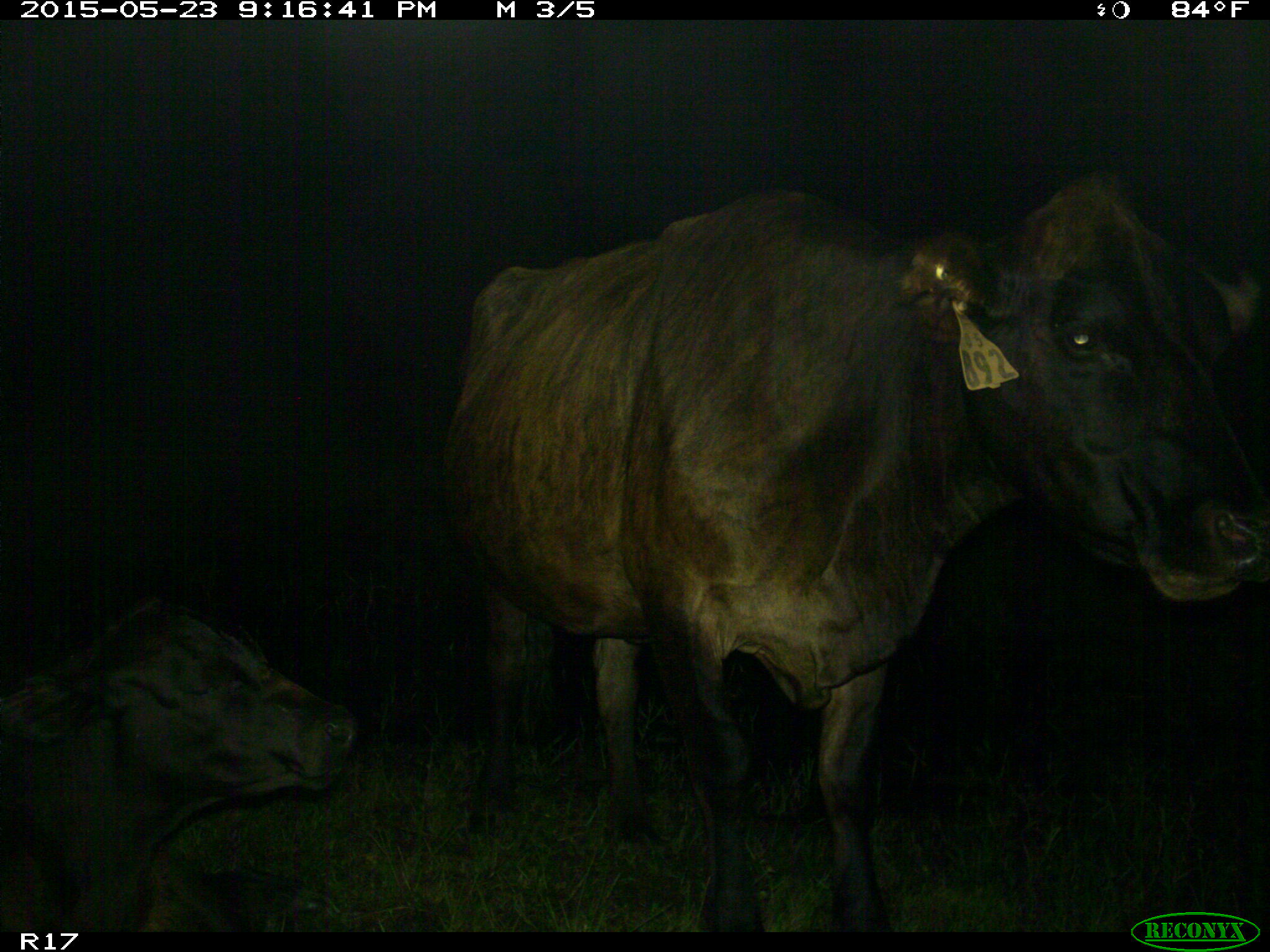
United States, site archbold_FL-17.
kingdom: Animalia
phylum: Chordata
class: Mammalia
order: Artiodactyla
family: Bovidae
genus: Bos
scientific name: Bos taurus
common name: domestic cow